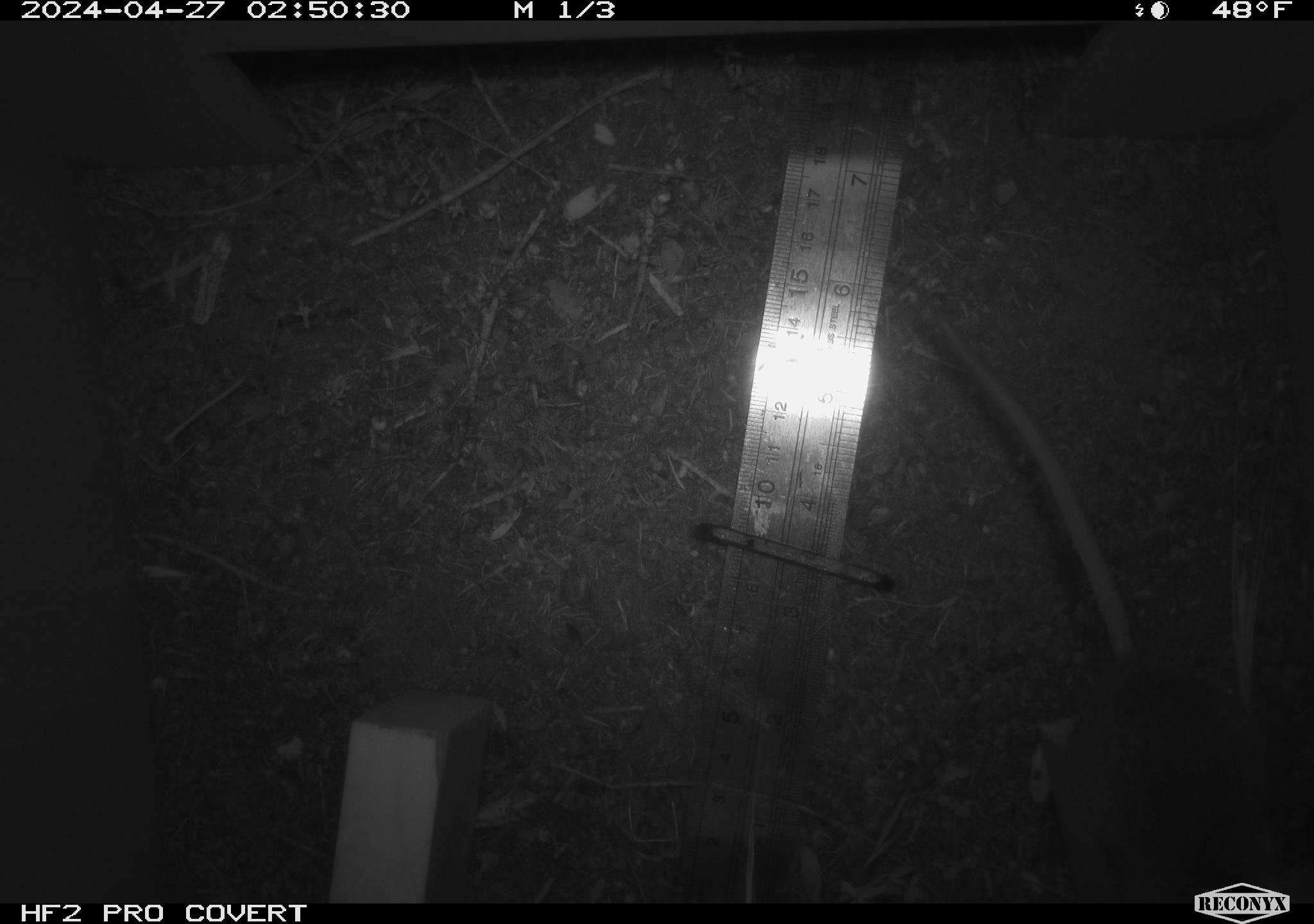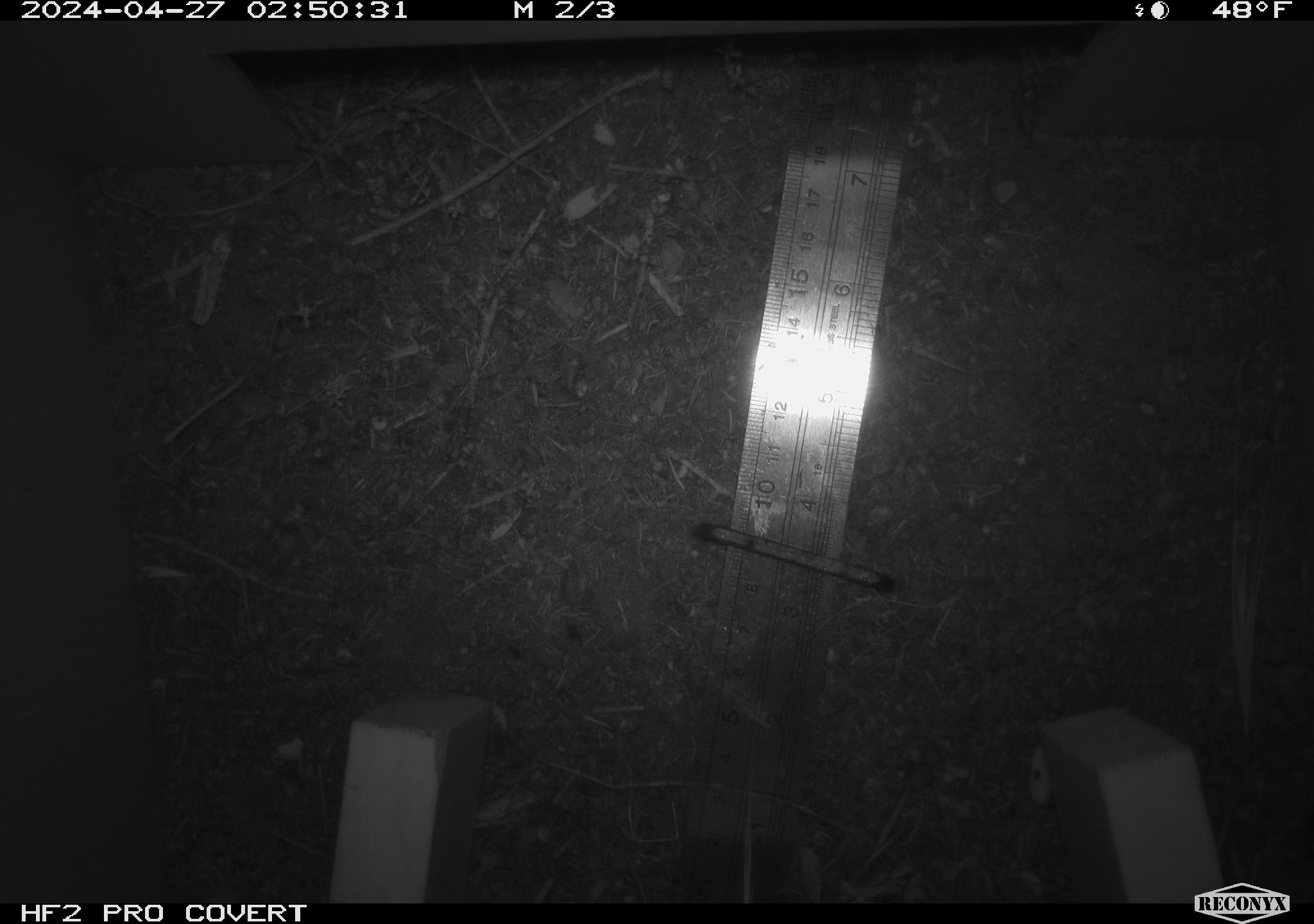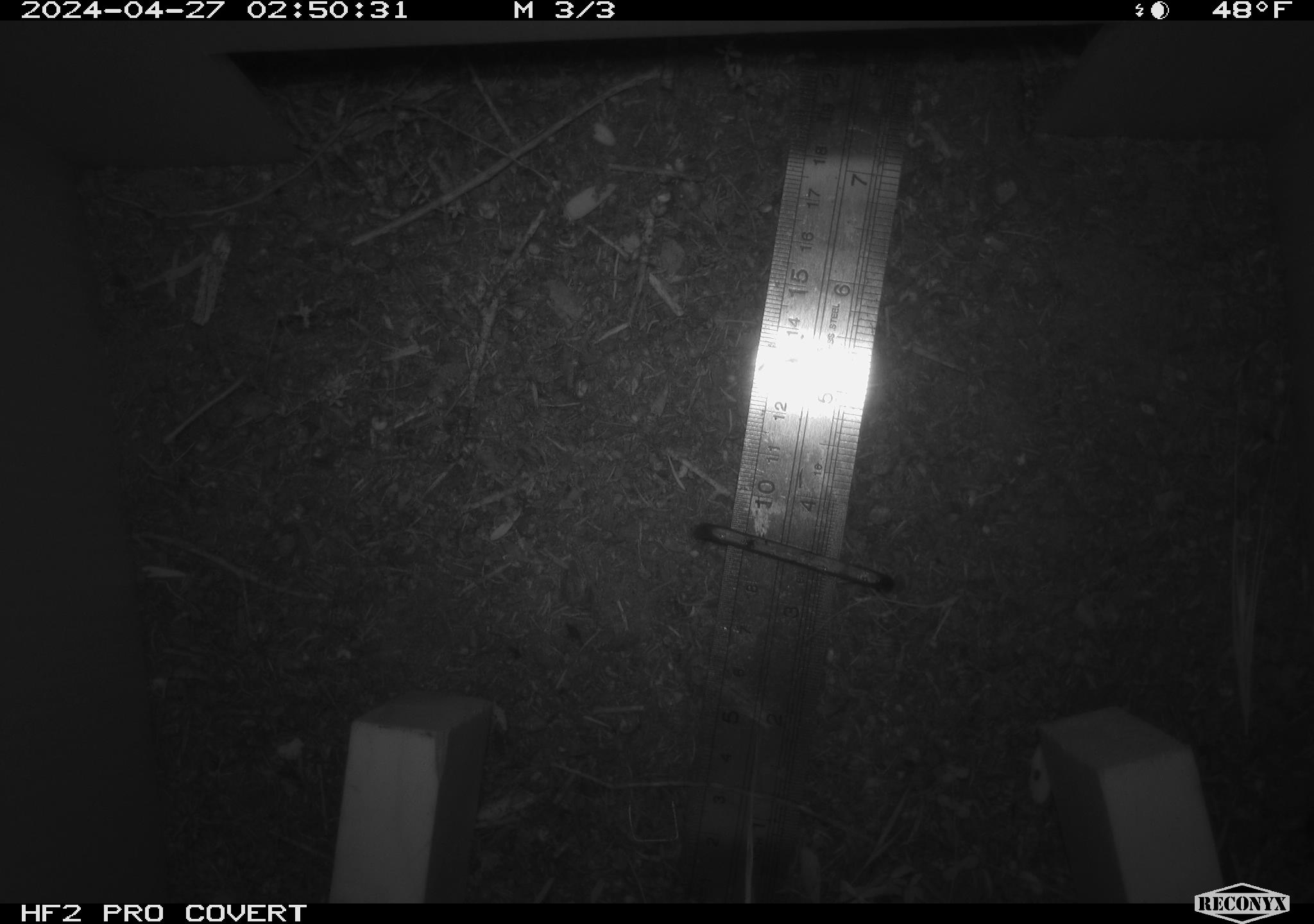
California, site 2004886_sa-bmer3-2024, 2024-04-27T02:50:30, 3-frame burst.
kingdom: Animalia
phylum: Chordata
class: Mammalia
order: Rodentia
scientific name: Rodentia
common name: mouse species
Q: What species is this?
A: Mouse species (Rodentia).